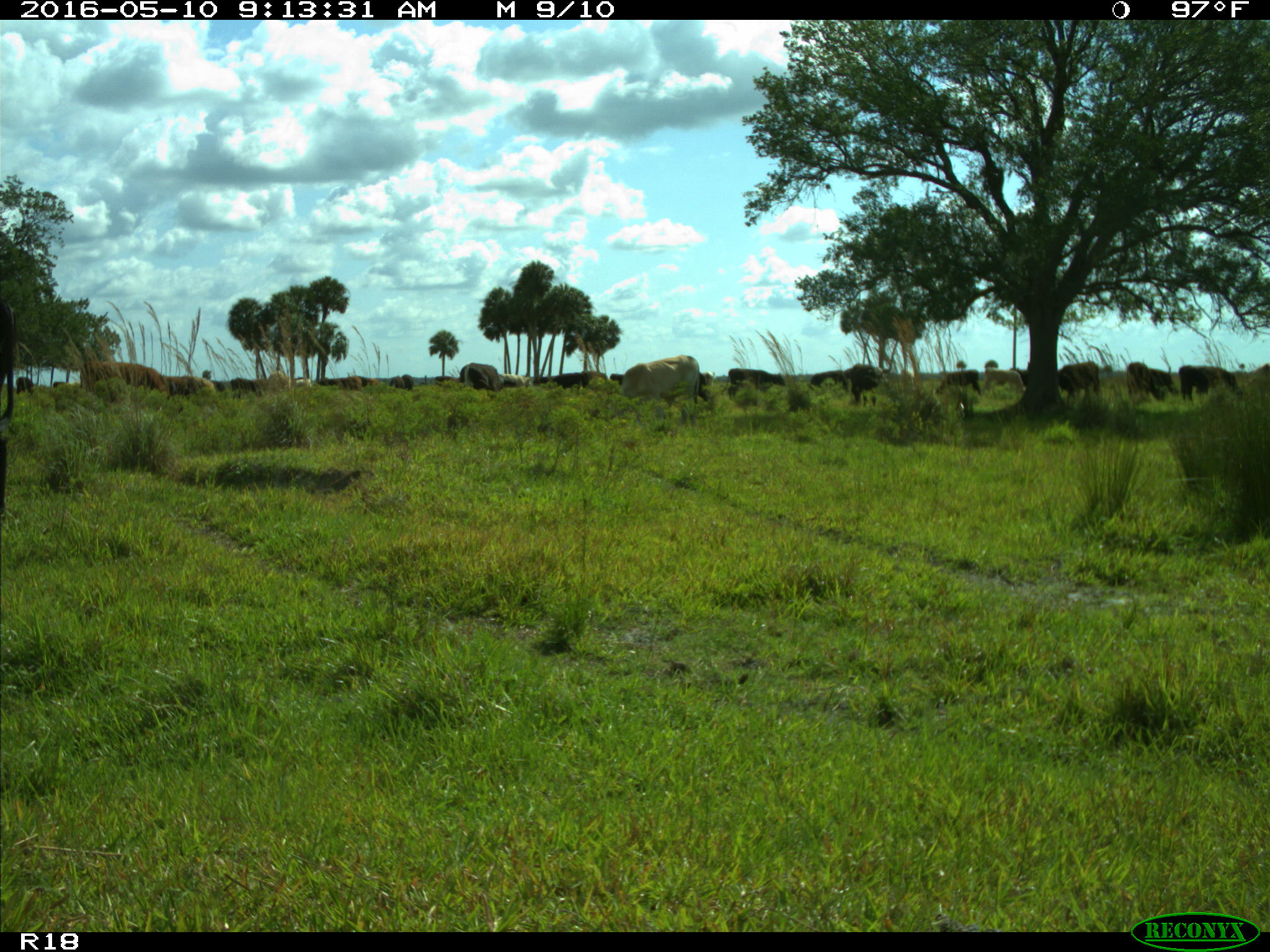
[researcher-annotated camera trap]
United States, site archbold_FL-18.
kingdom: Animalia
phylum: Chordata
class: Mammalia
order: Artiodactyla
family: Bovidae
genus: Bos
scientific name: Bos taurus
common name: domestic cow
Bos taurus (domestic cow).